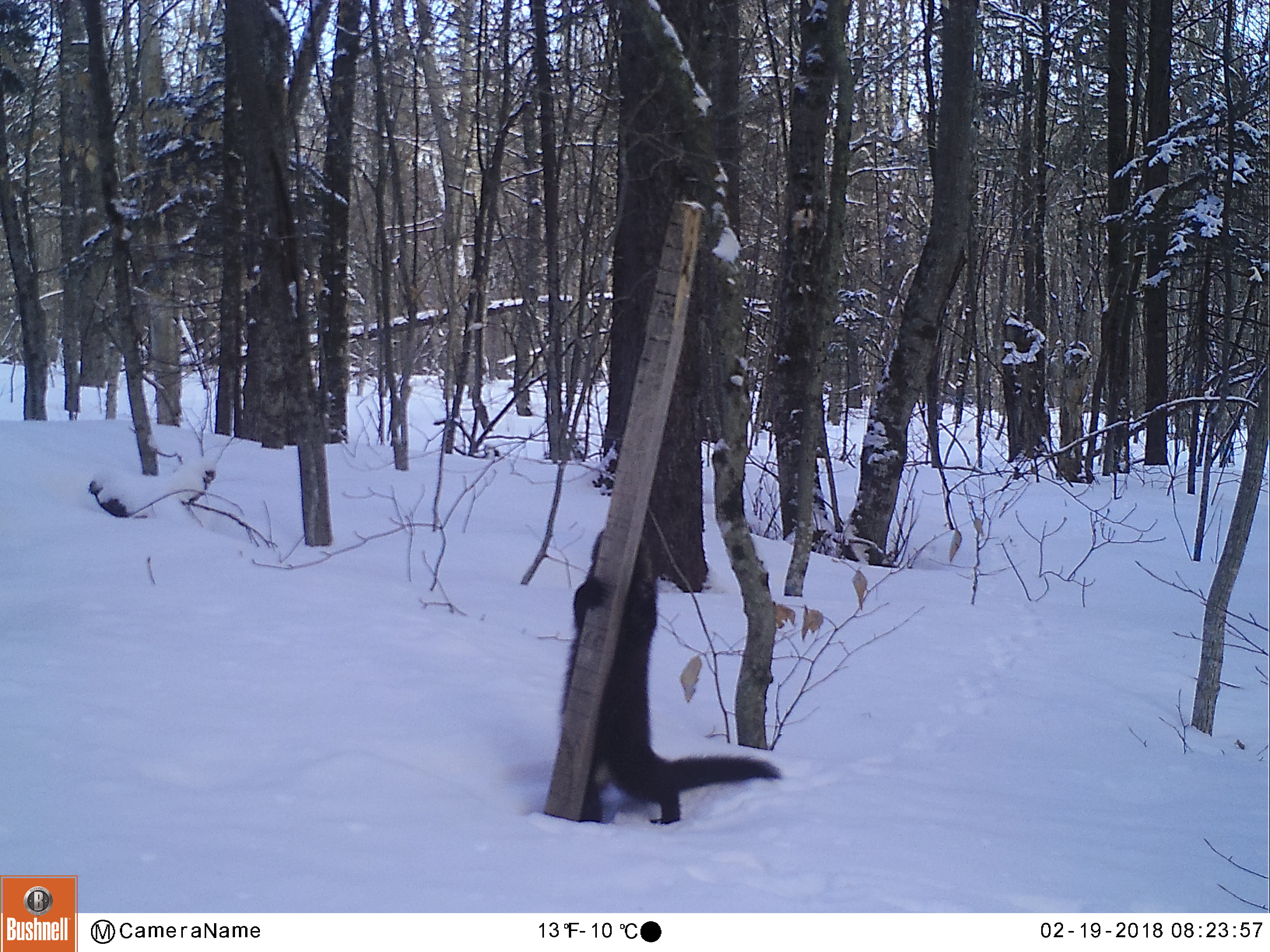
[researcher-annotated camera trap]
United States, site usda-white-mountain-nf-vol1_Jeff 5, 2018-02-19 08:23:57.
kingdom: Animalia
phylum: Chordata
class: Mammalia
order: Carnivora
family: Mustelidae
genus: Pekania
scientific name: Pekania pennanti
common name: fisher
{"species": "fisher (Pekania pennanti)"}